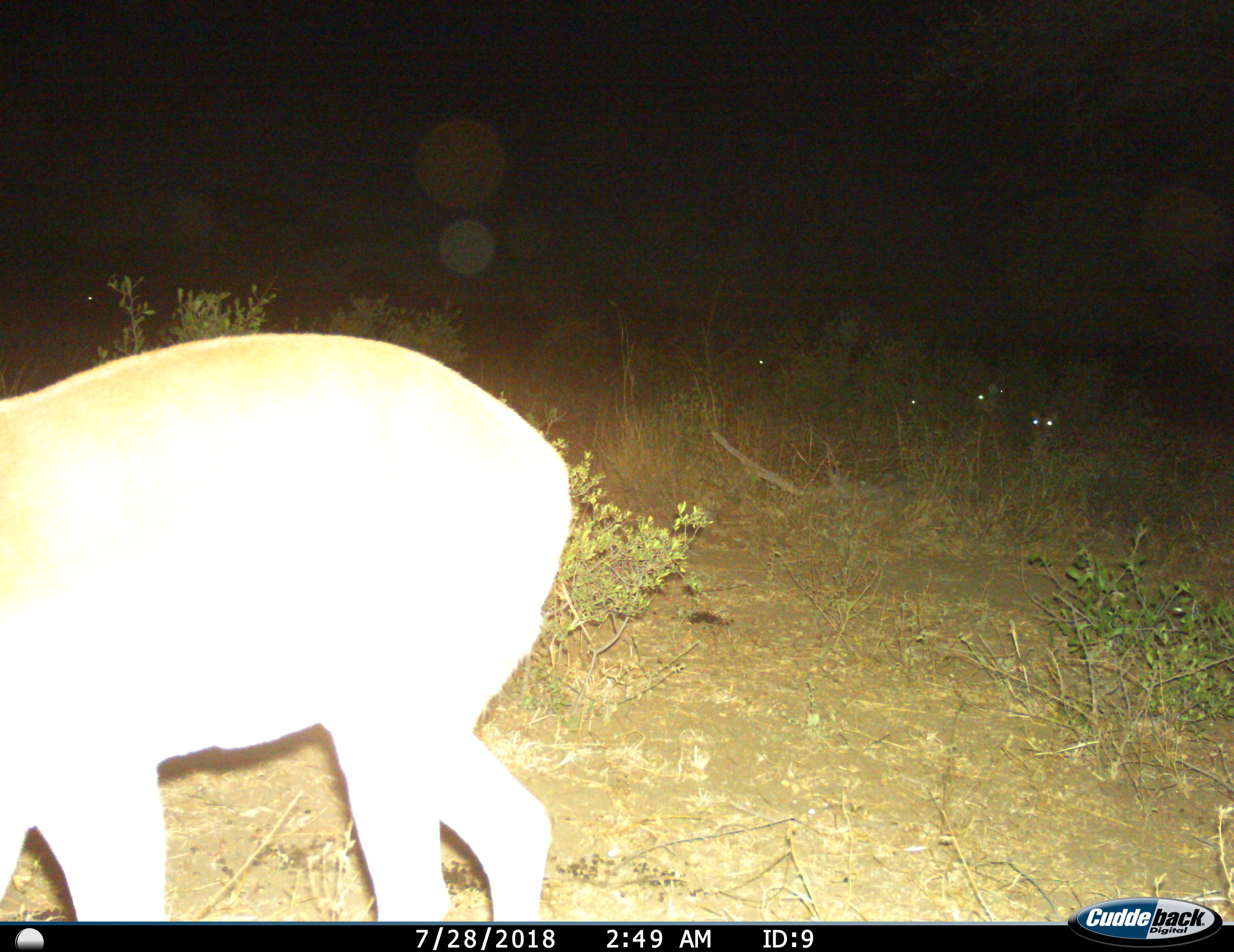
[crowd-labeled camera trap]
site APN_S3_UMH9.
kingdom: Animalia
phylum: Chordata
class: Mammalia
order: Artiodactyla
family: Bovidae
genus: Aepyceros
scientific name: Aepyceros melampus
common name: impala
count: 4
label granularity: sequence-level